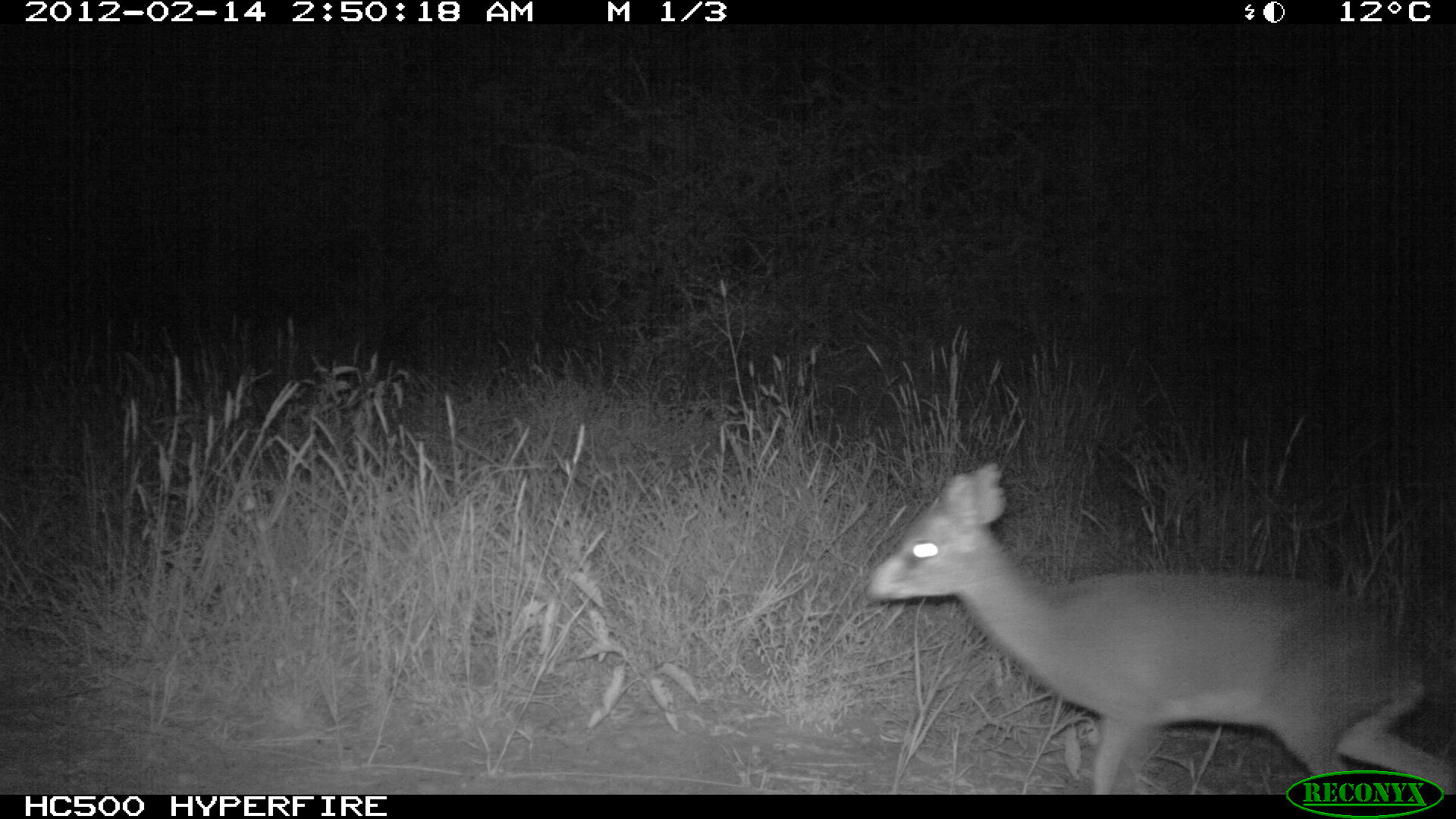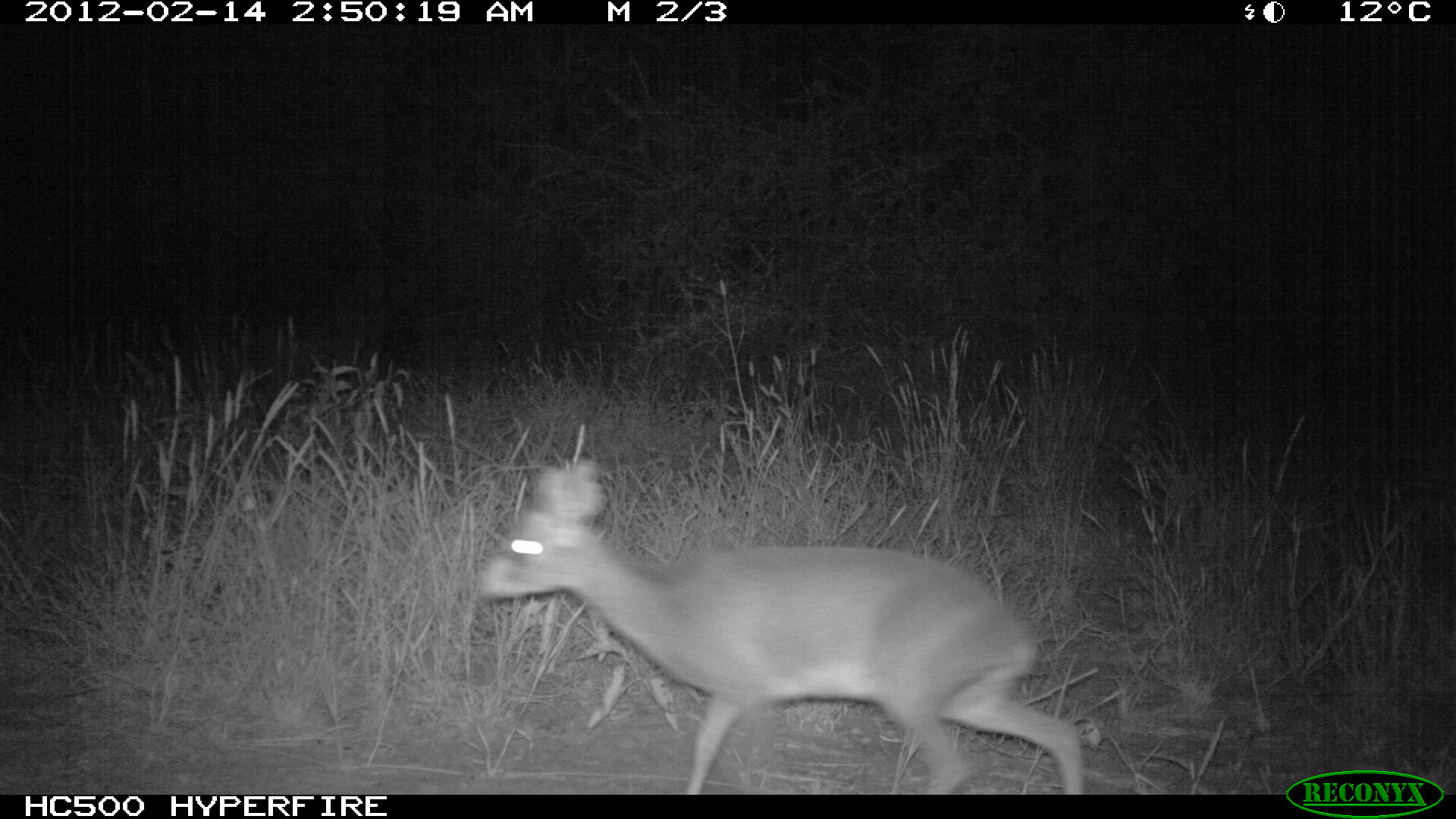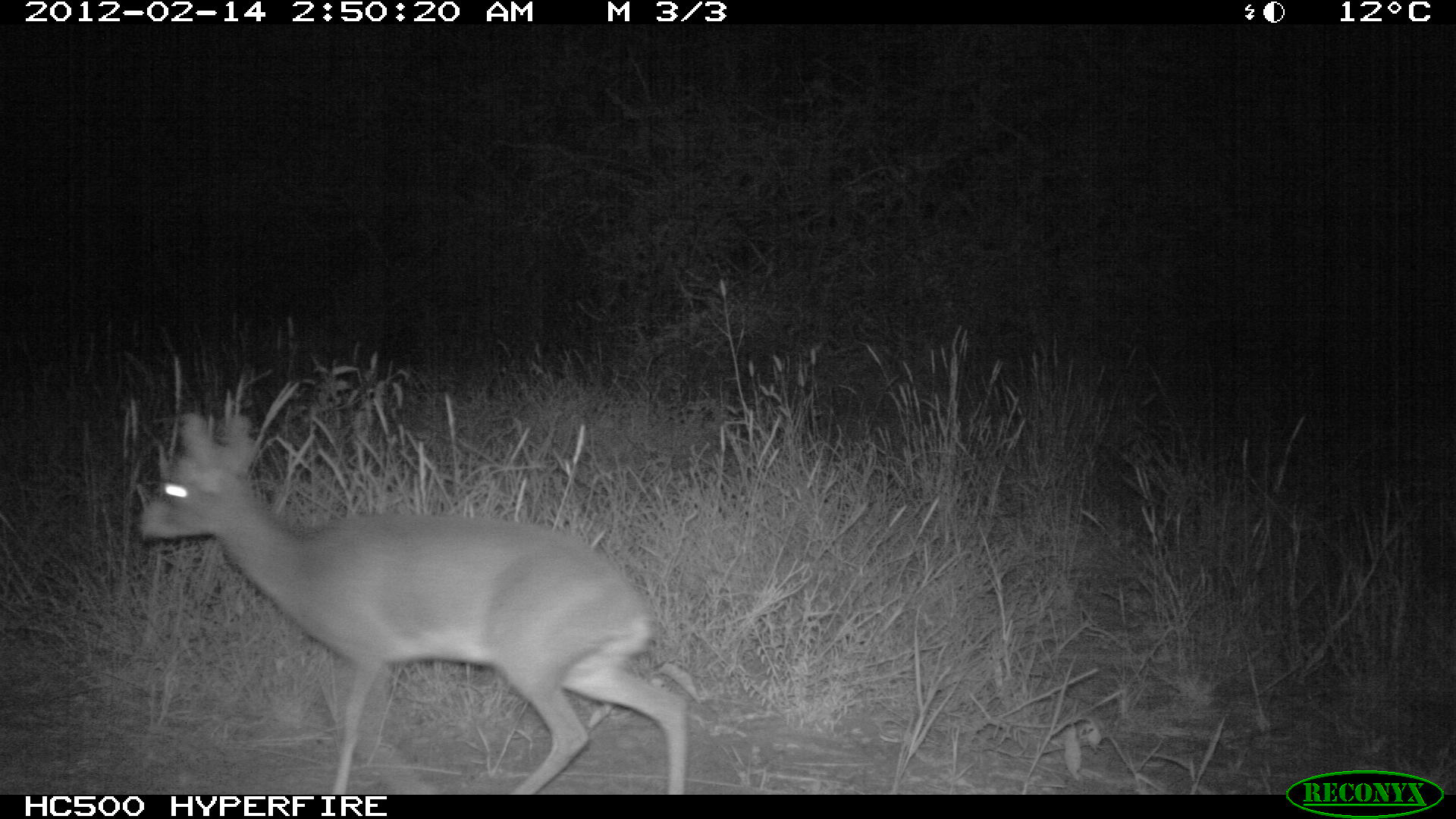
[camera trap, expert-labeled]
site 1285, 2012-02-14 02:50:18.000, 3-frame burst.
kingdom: Animalia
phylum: Chordata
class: Mammalia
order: Artiodactyla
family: Bovidae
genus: Madoqua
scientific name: Madoqua guentheri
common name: günther's dik-dik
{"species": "Madoqua guentheri (günther's dik-dik)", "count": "1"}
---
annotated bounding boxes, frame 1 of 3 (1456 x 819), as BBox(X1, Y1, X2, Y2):
madoqua guentheri: BBox(862, 458, 1451, 794)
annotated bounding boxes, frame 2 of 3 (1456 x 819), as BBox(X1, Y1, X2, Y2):
madoqua guentheri: BBox(472, 450, 1086, 794)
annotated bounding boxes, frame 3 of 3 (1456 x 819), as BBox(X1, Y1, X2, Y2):
madoqua guentheri: BBox(134, 406, 691, 794)